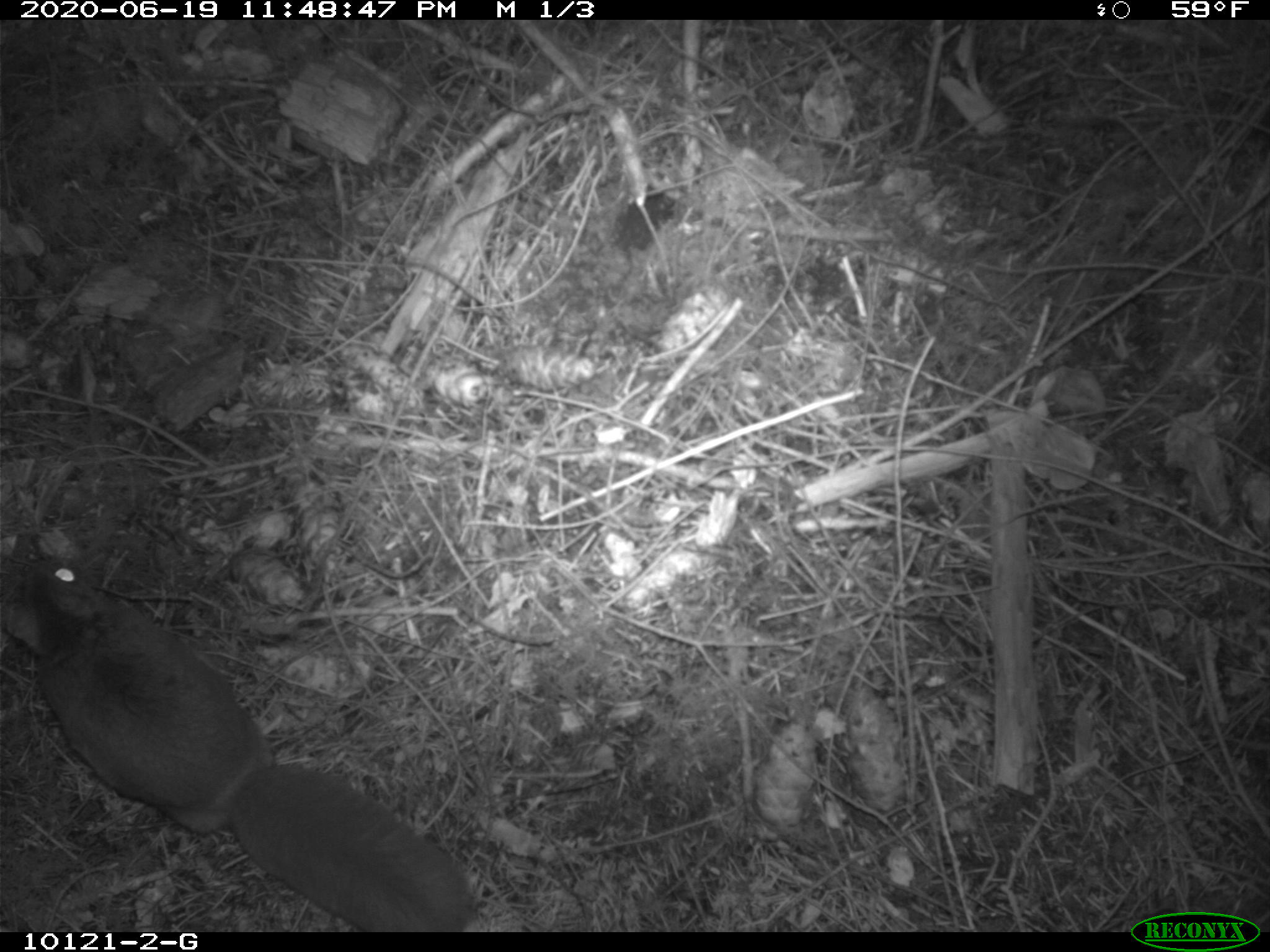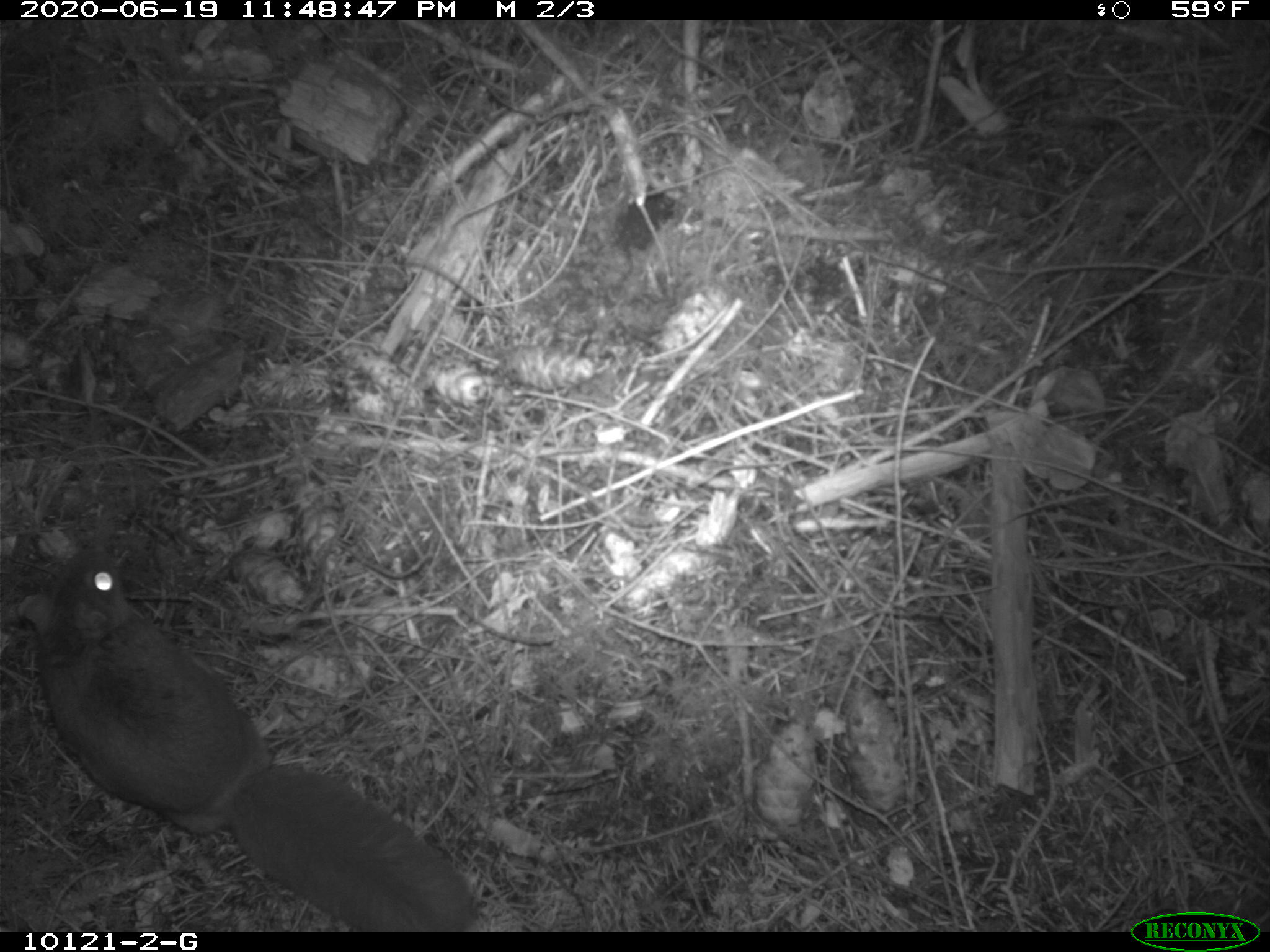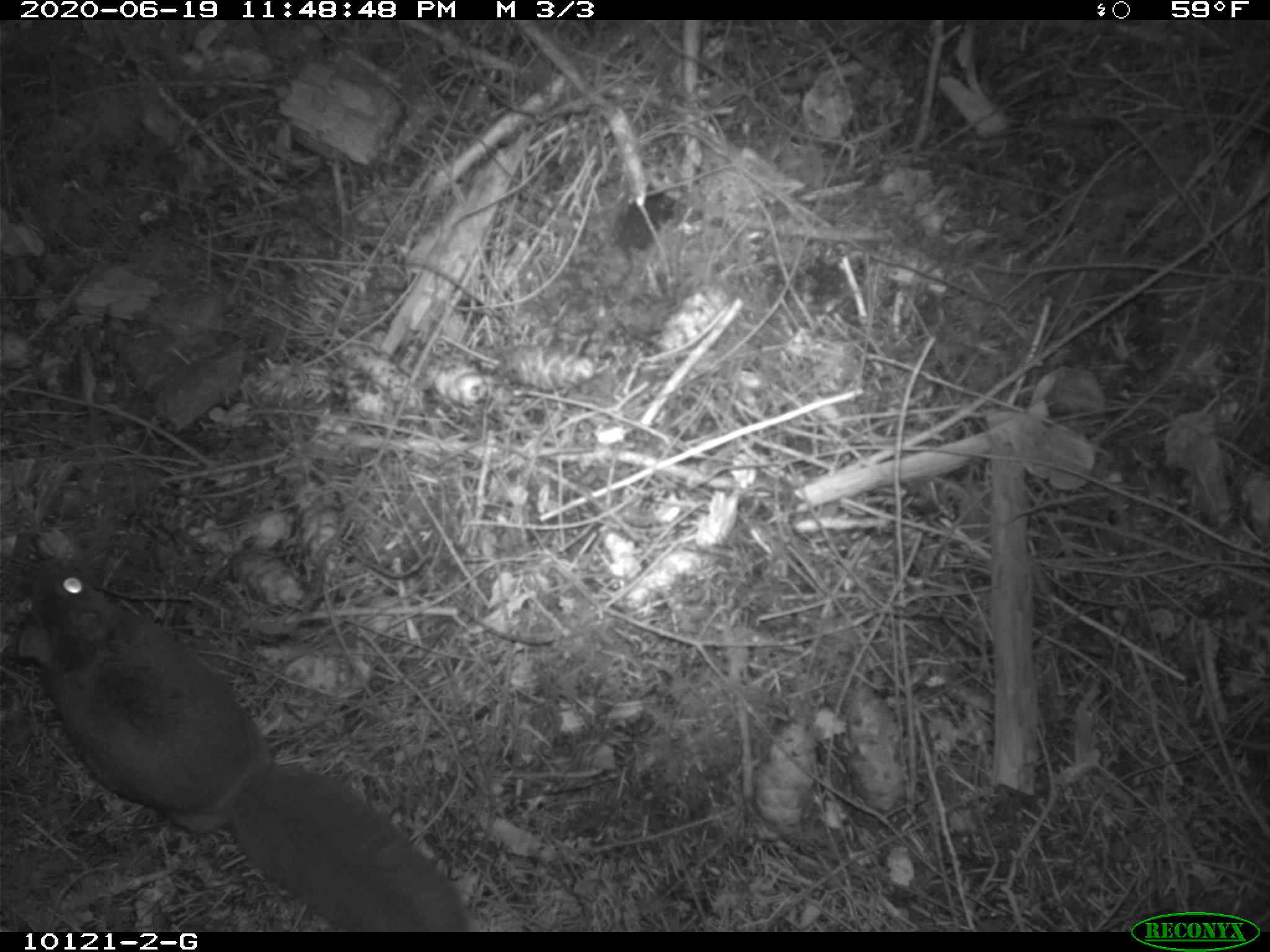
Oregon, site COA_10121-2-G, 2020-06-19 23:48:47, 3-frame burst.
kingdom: Animalia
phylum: Chordata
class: Mammalia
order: Rodentia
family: Sciuridae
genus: Glaucomys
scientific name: Glaucomys oregonensis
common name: humboldt's flying squirrel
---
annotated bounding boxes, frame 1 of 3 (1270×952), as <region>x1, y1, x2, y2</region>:
humboldt's flying squirrel: <region>0, 537, 489, 926</region>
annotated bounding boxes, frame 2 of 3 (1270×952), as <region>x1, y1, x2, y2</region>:
humboldt's flying squirrel: <region>6, 532, 490, 926</region>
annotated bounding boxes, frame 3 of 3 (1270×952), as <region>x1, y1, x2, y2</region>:
humboldt's flying squirrel: <region>3, 543, 470, 925</region>